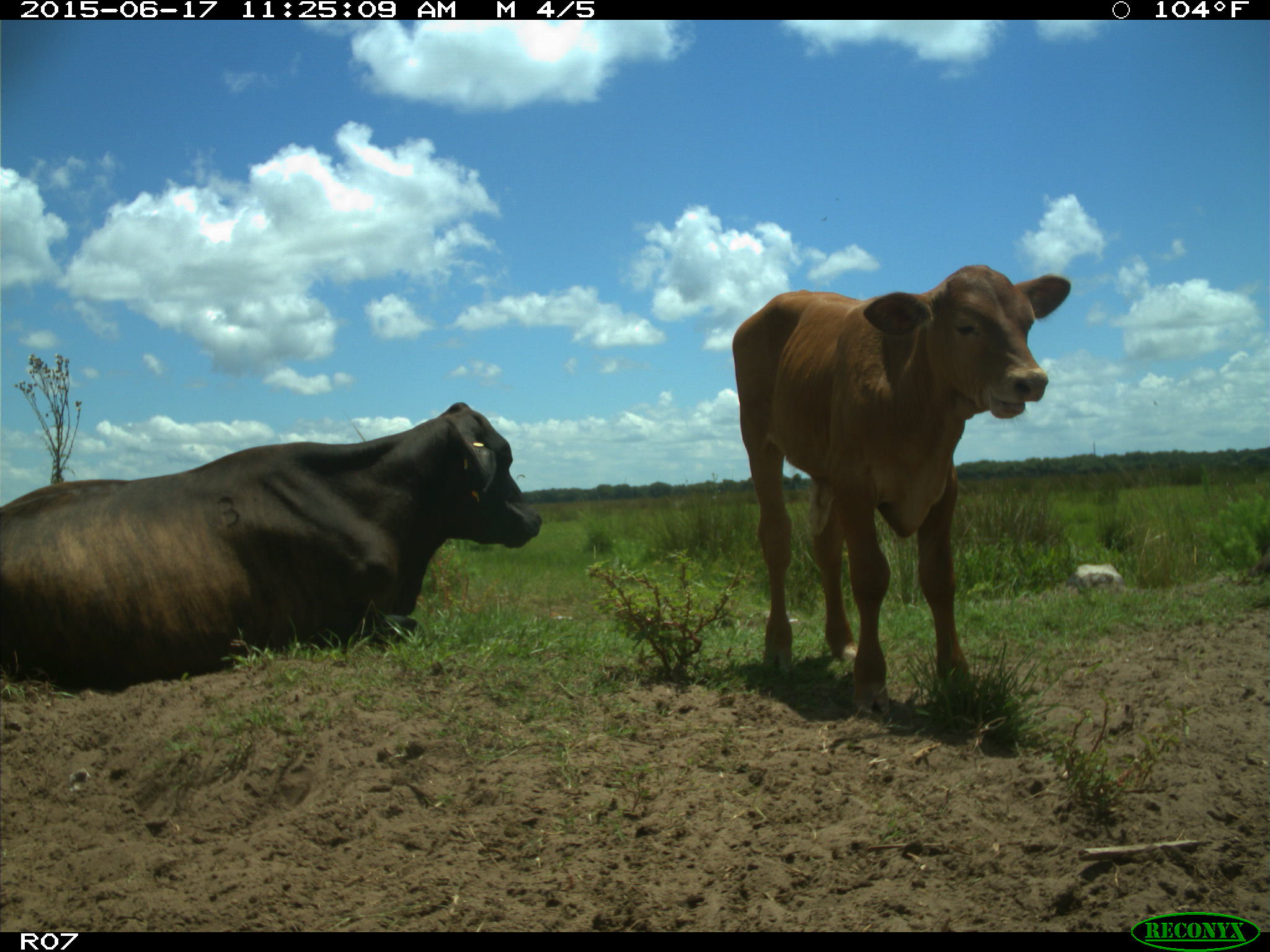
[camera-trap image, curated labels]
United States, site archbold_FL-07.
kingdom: Animalia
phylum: Chordata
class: Mammalia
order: Artiodactyla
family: Bovidae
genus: Bos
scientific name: Bos taurus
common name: domestic cow